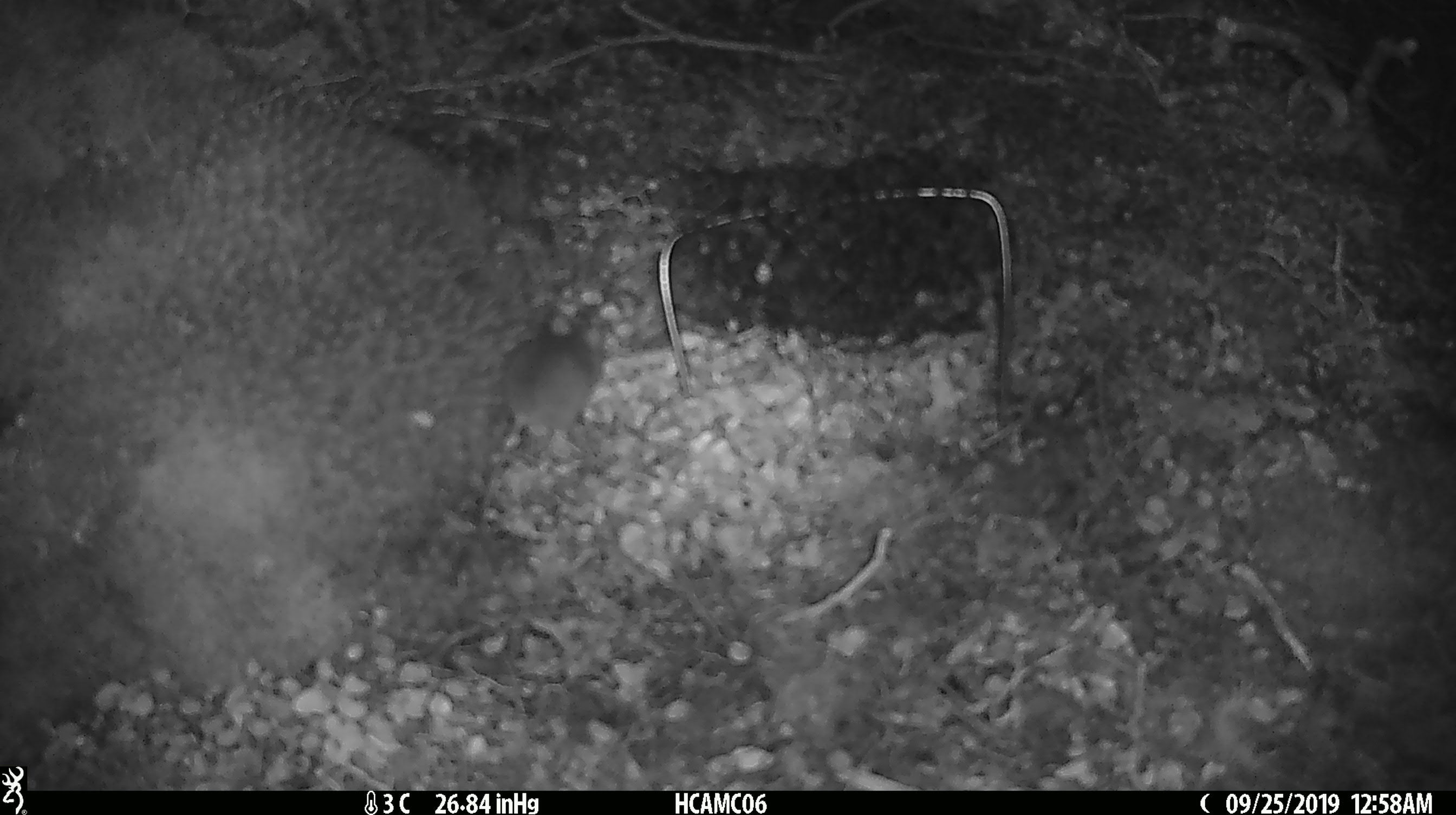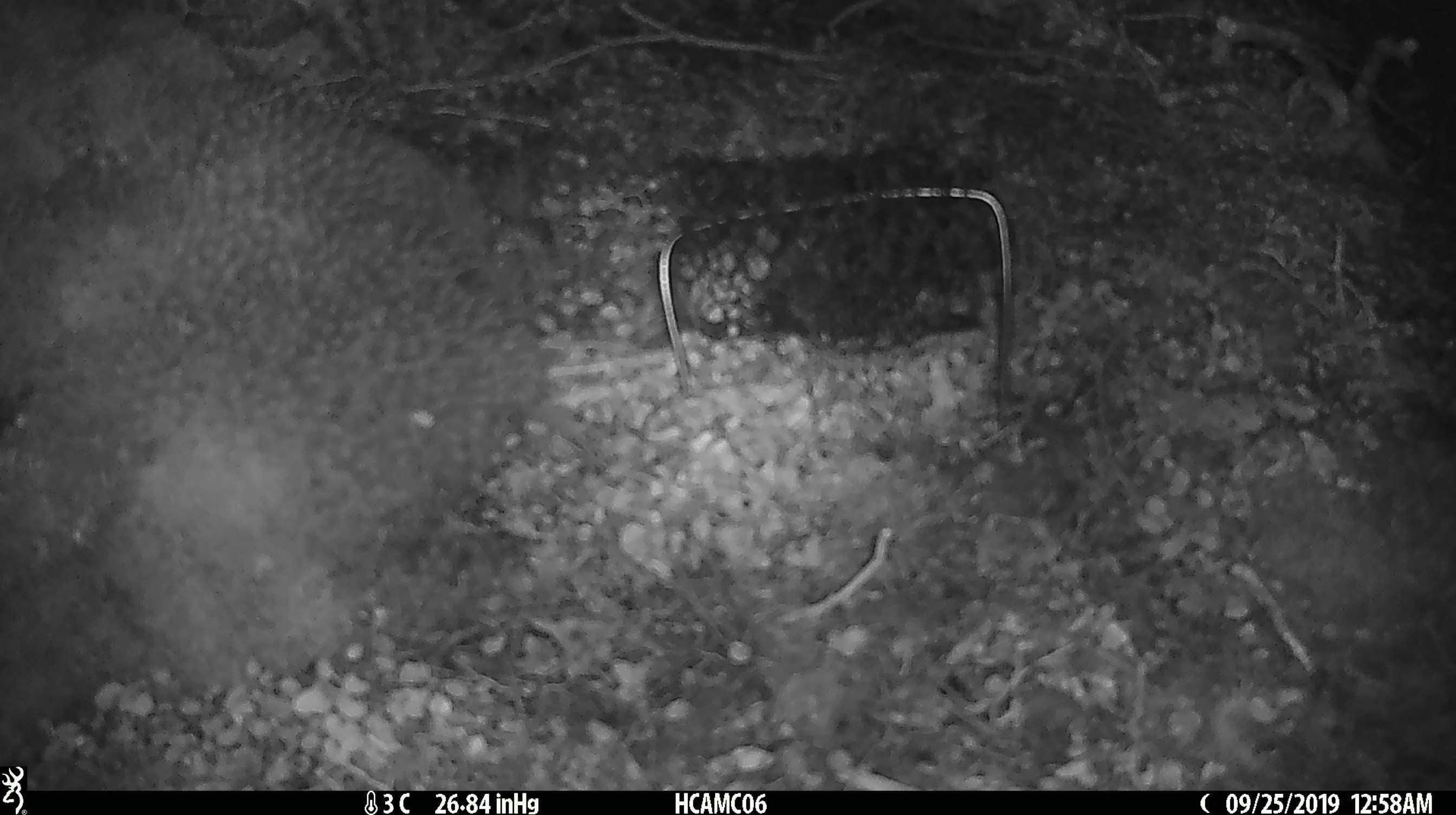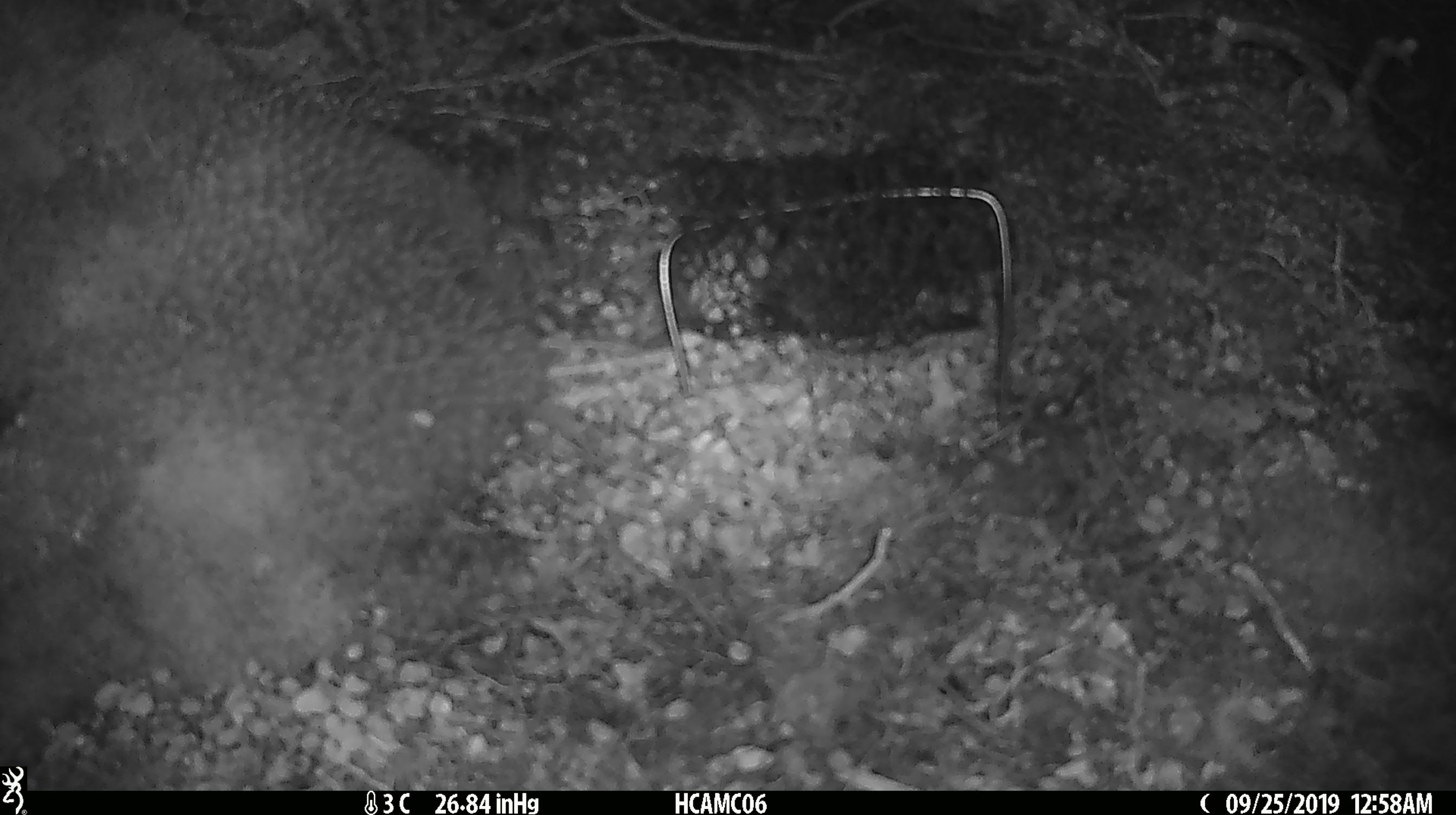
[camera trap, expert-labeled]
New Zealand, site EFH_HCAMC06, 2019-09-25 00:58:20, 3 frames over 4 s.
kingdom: Animalia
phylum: Chordata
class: Mammalia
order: Rodentia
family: Muridae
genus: Mus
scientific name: Mus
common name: mouse